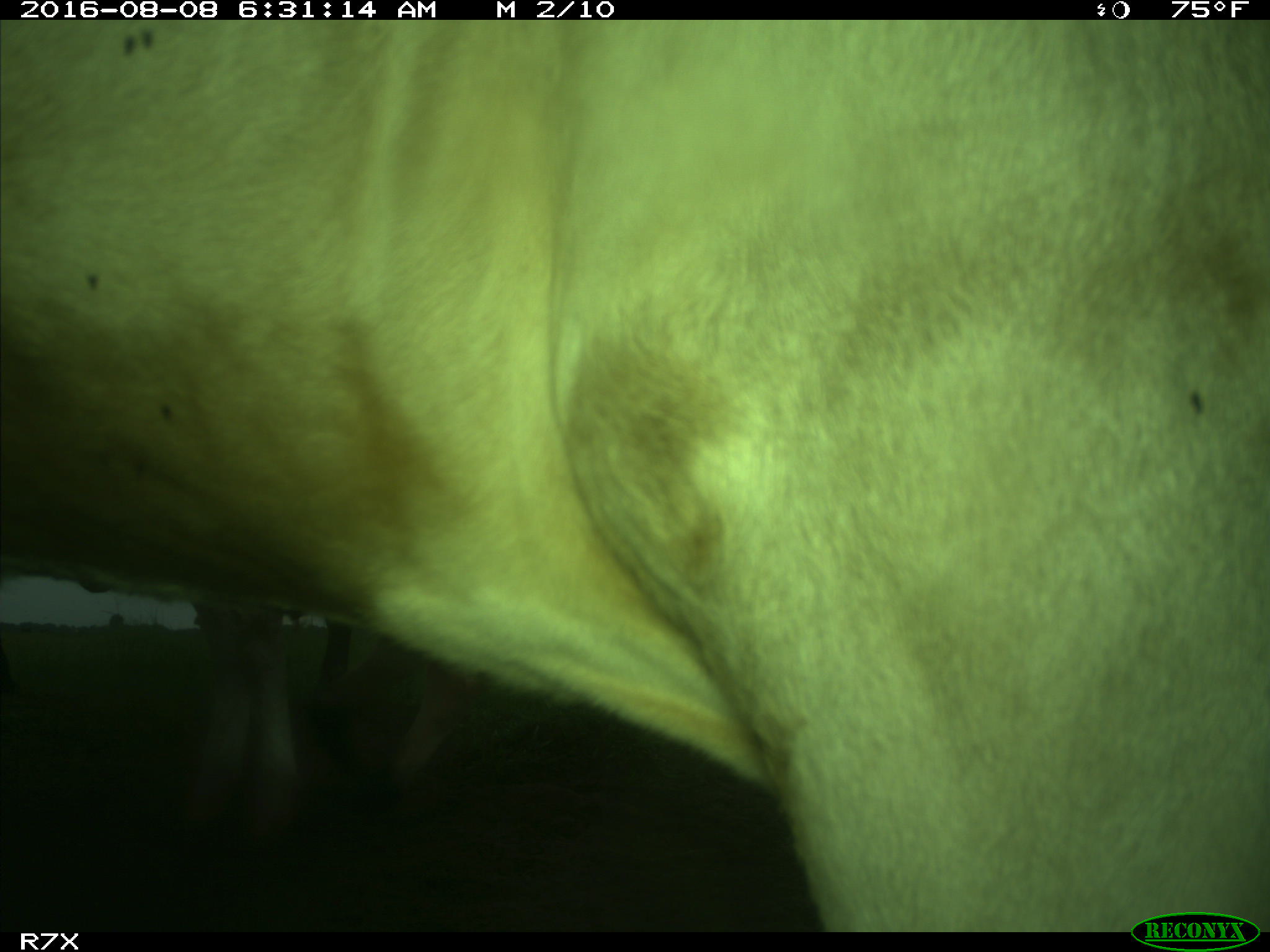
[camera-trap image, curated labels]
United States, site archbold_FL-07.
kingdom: Animalia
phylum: Chordata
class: Mammalia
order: Artiodactyla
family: Bovidae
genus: Bos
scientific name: Bos taurus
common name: domestic cow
Bos taurus (domestic cow).